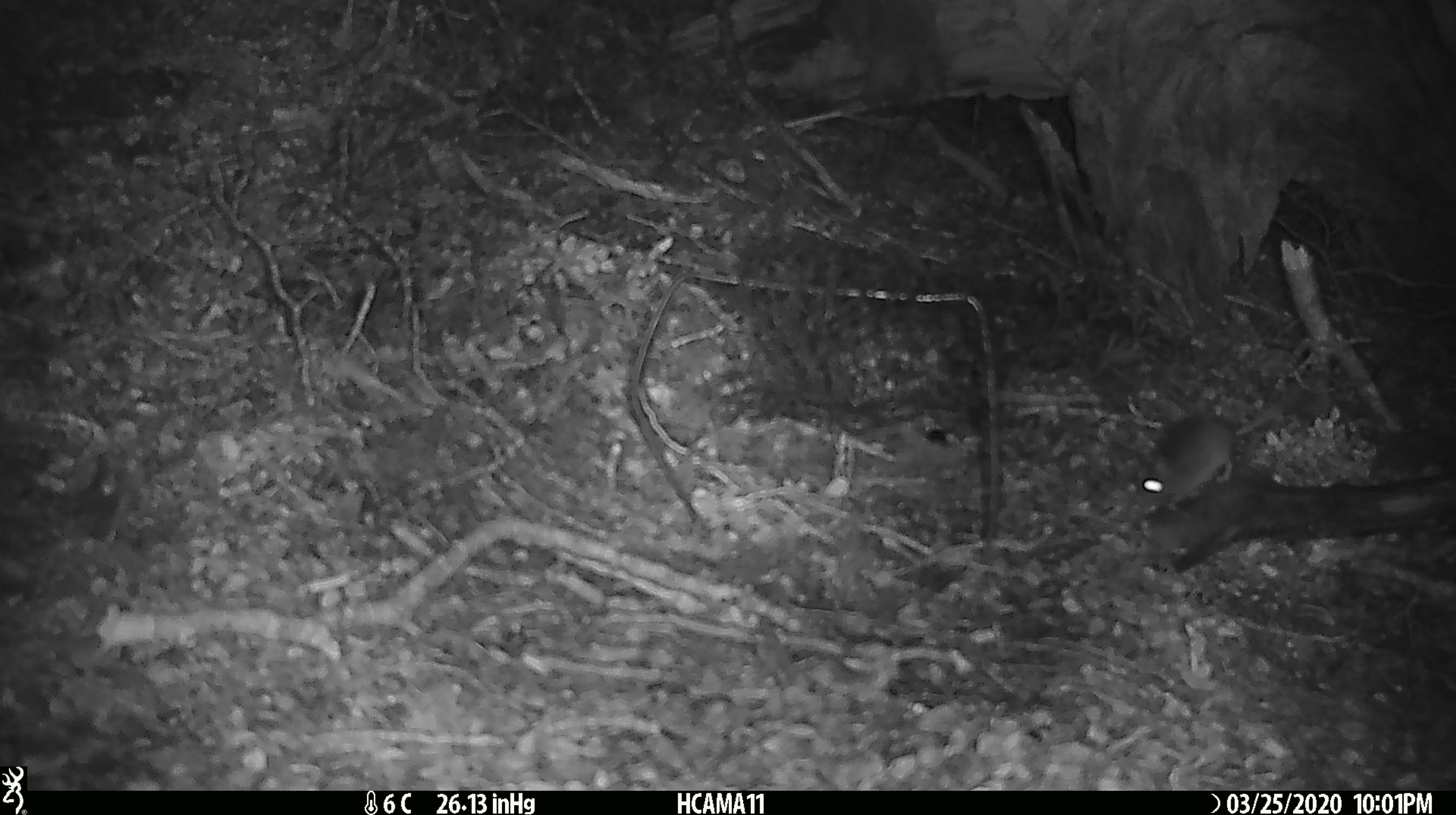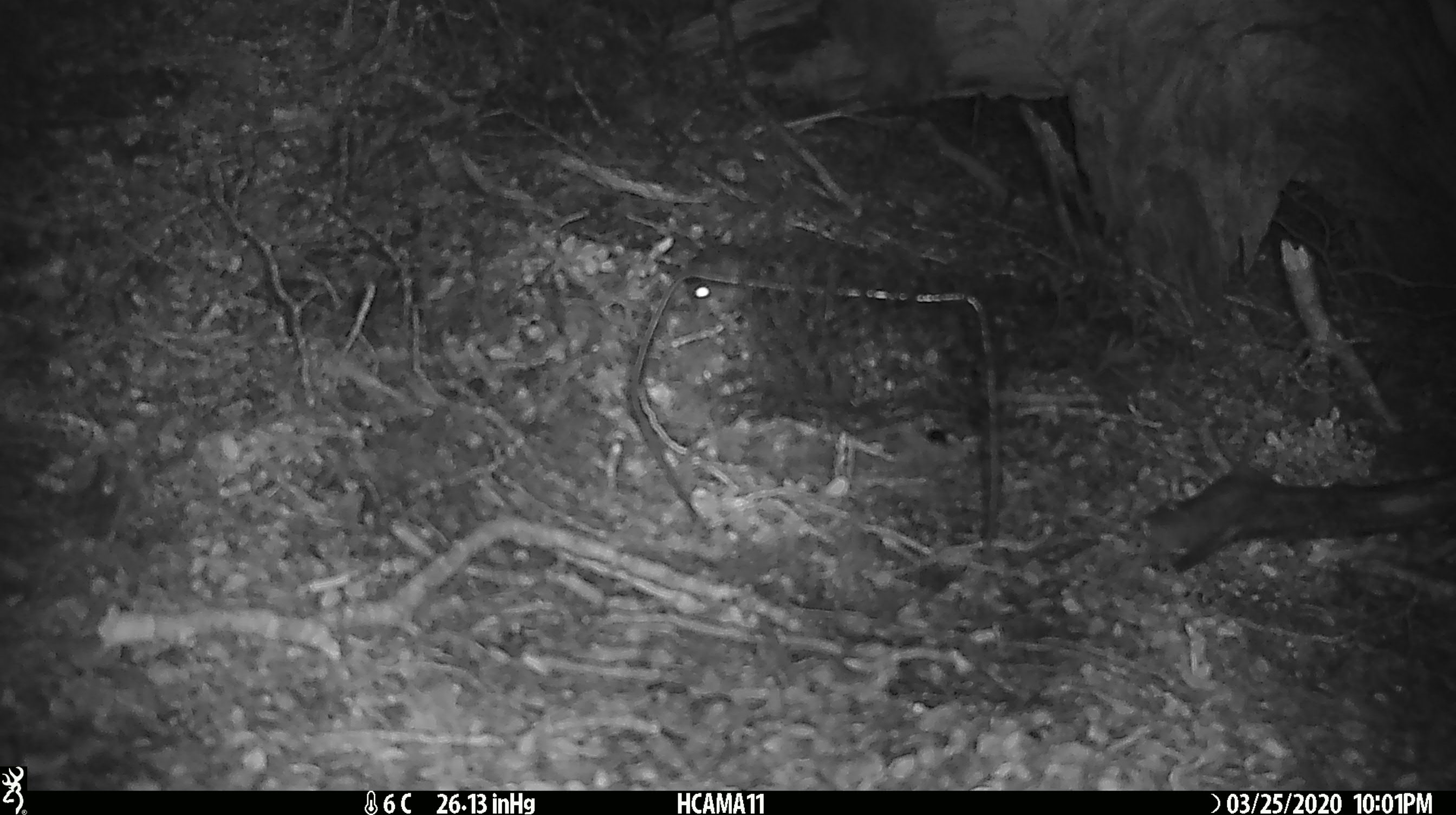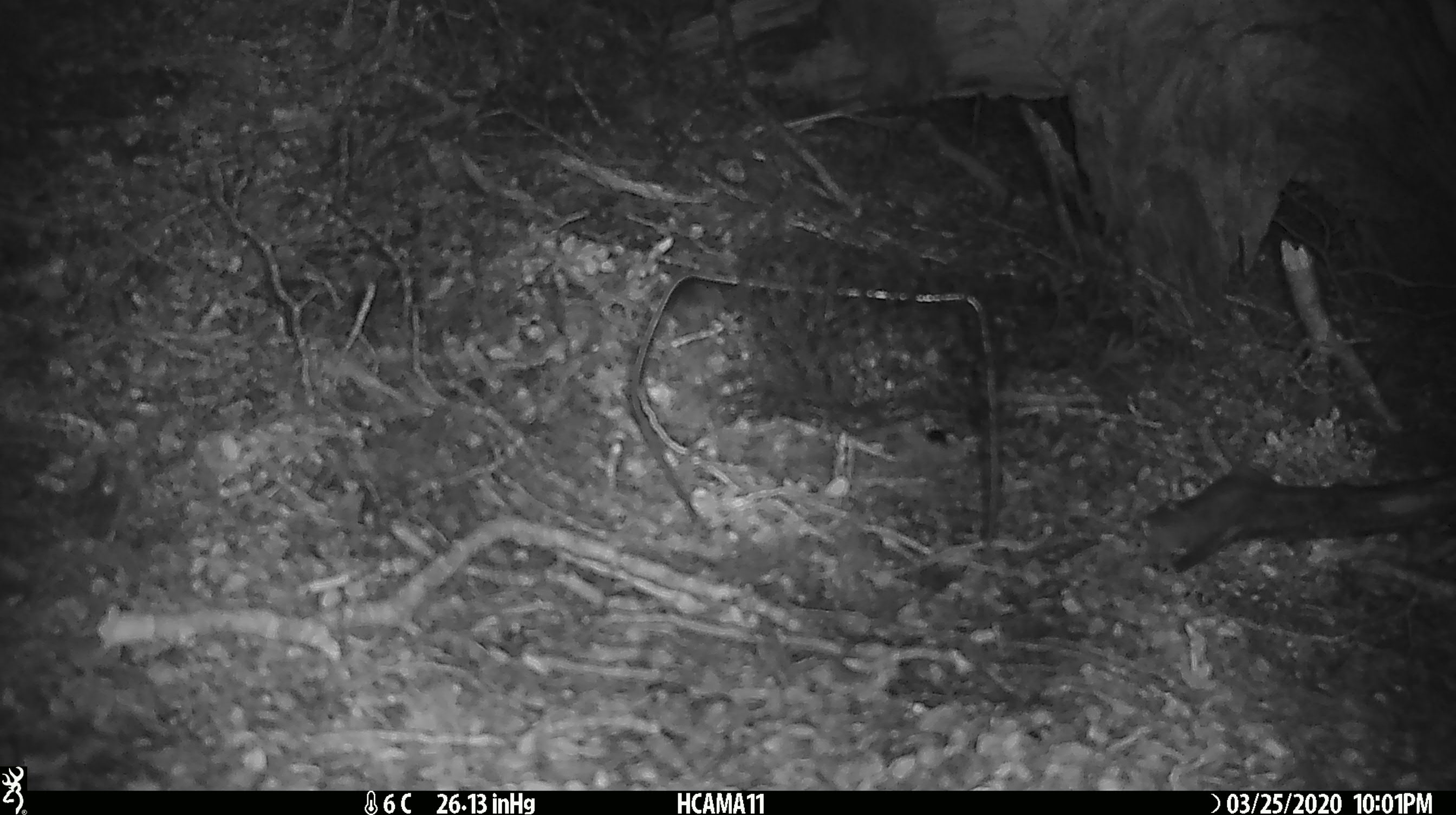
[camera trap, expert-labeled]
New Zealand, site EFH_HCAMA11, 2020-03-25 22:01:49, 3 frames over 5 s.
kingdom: Animalia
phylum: Chordata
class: Mammalia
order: Rodentia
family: Muridae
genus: Mus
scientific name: Mus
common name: mouse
Mouse (Mus).